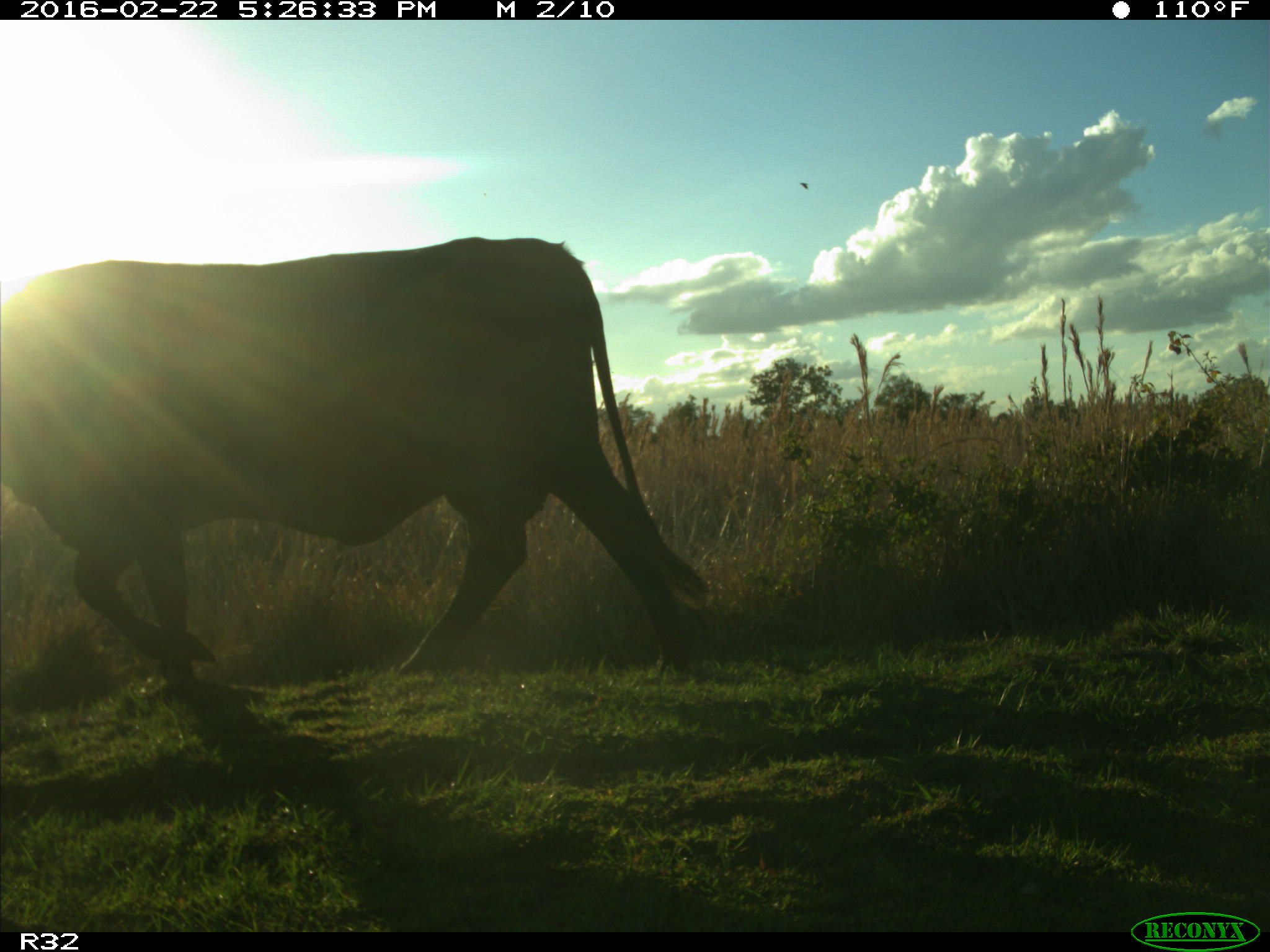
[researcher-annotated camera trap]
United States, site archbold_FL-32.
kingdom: Animalia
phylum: Chordata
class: Mammalia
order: Artiodactyla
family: Bovidae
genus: Bos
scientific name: Bos taurus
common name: domestic cow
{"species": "Bos taurus (domestic cow)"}